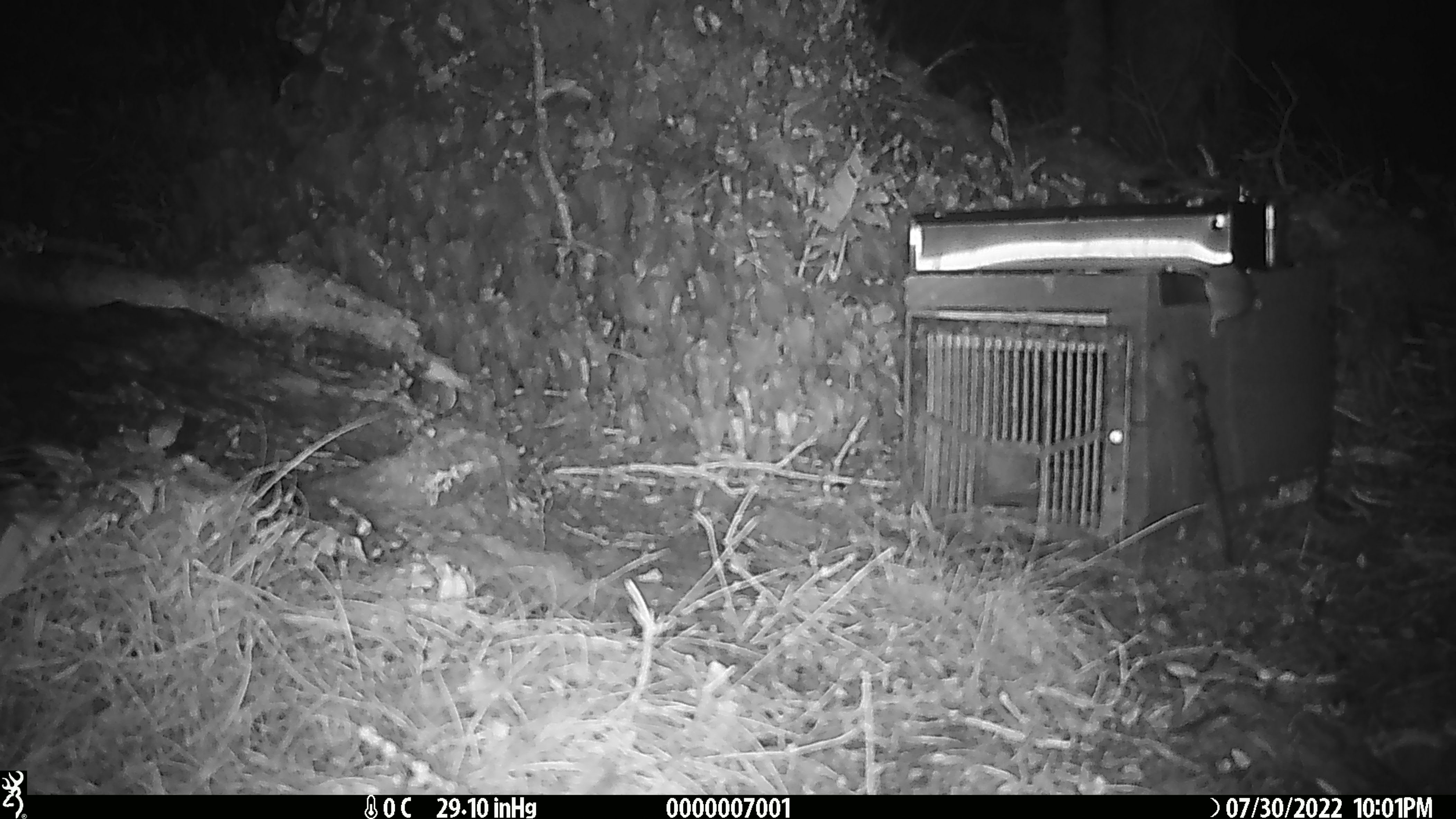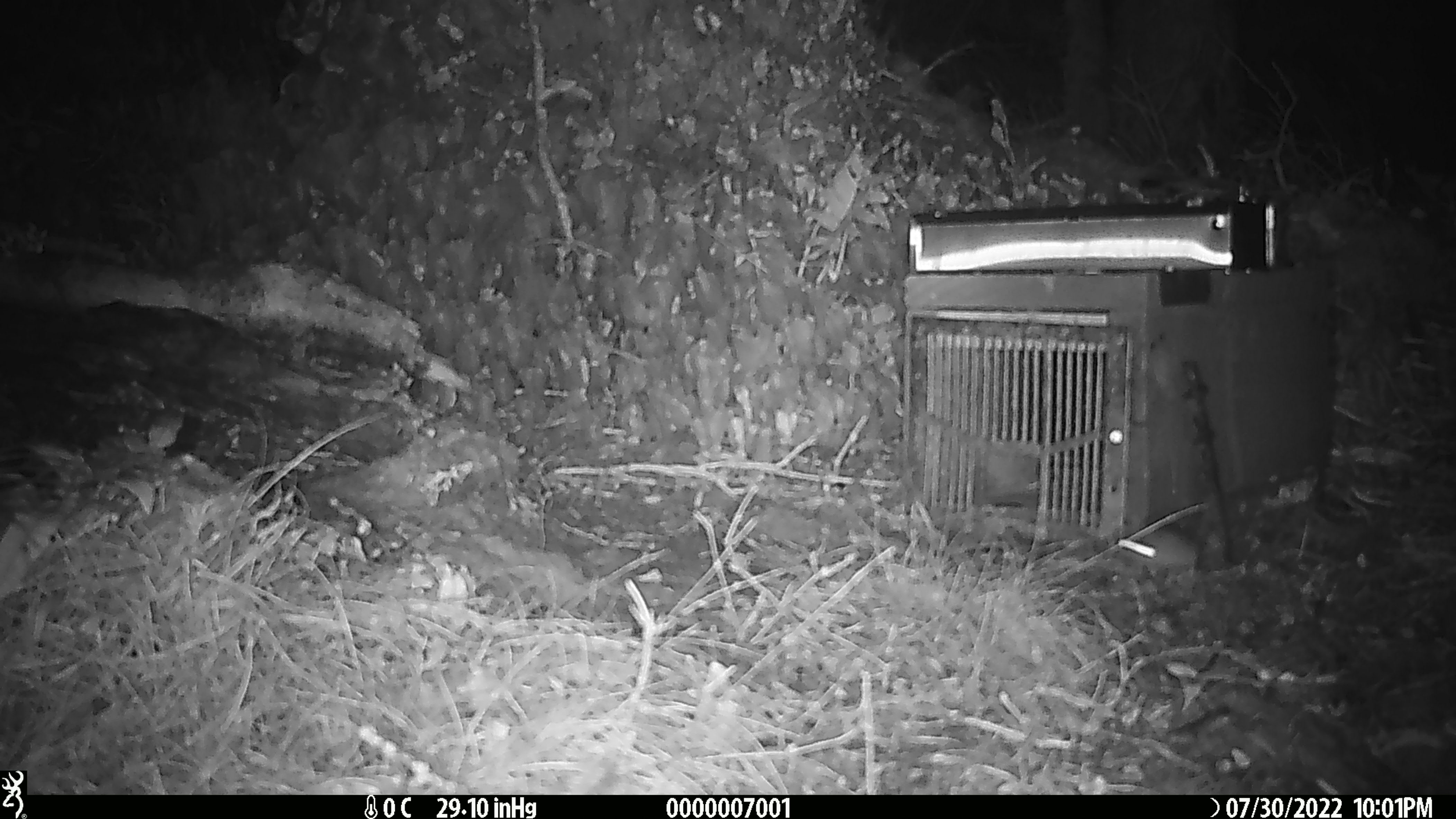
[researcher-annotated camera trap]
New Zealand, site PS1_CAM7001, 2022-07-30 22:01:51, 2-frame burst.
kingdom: Animalia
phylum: Chordata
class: Mammalia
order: Rodentia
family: Muridae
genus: Mus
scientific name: Mus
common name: mouse